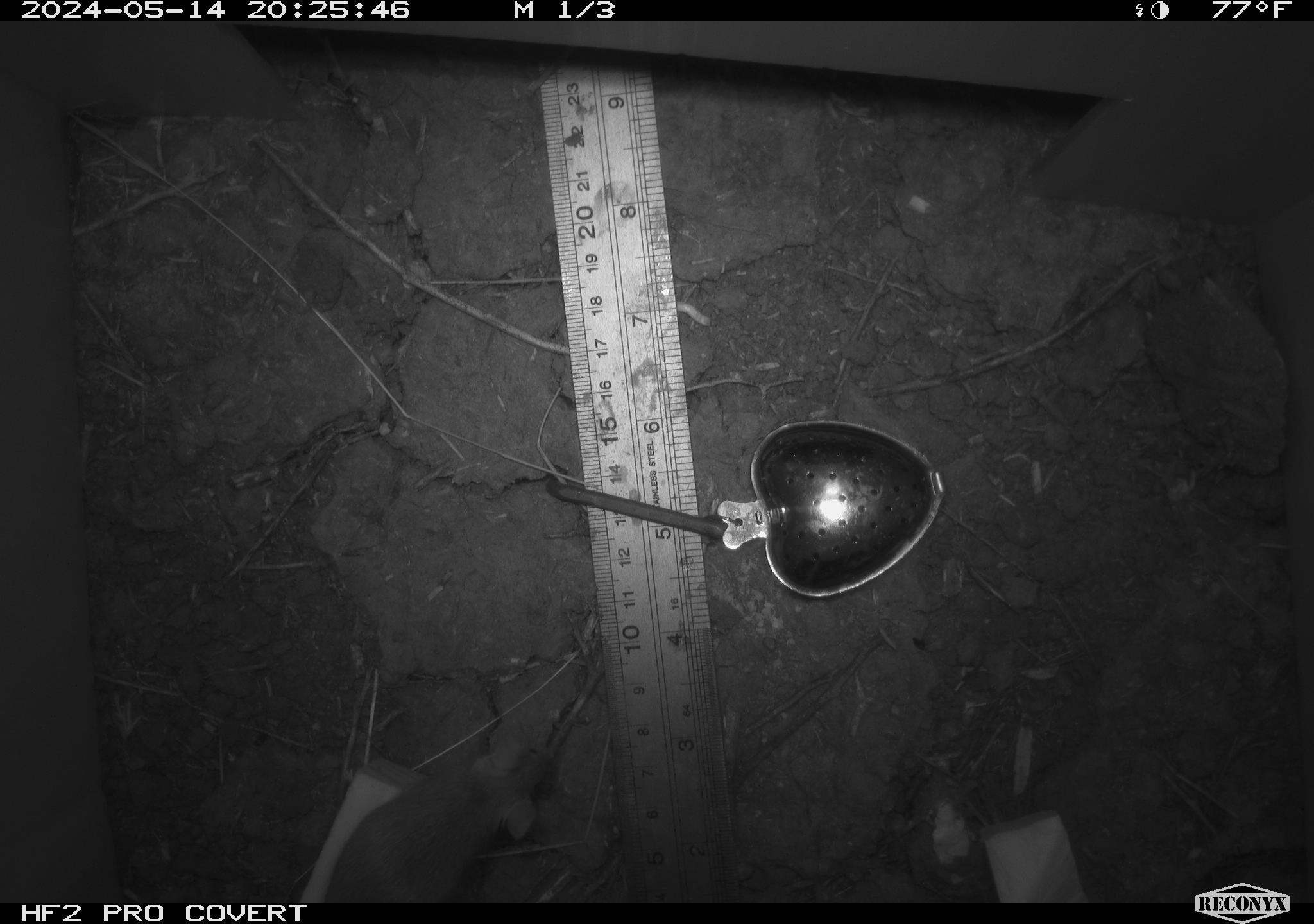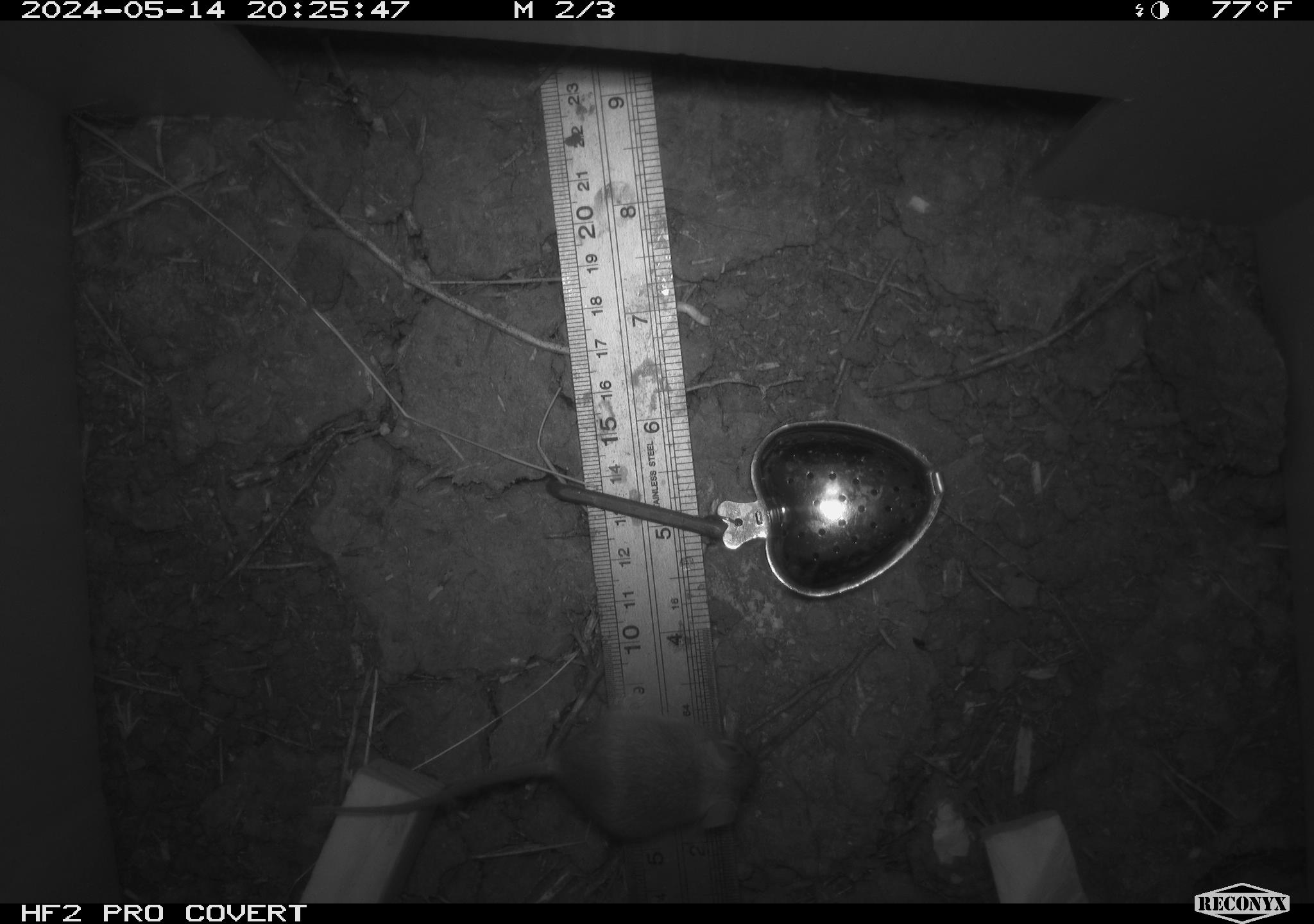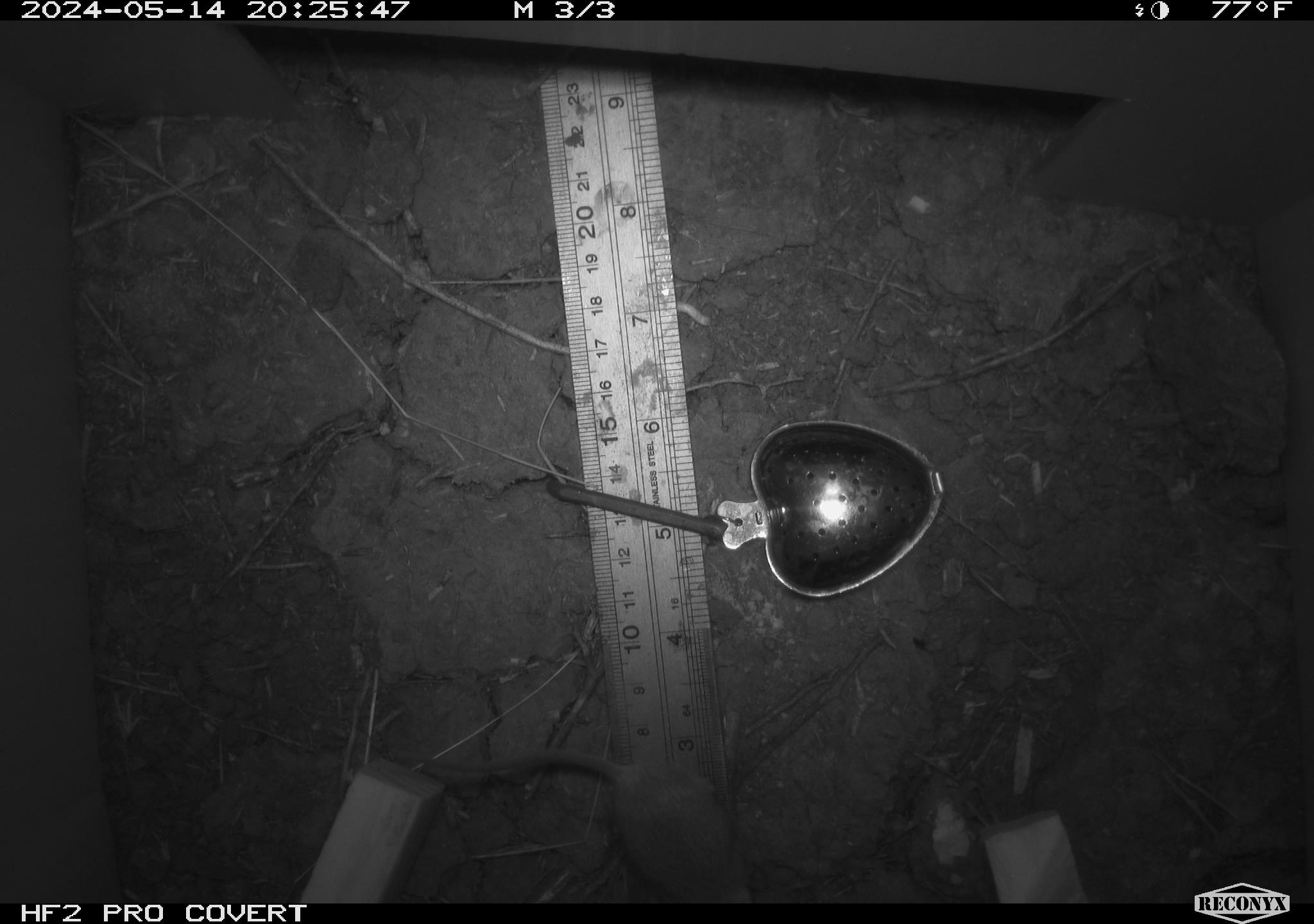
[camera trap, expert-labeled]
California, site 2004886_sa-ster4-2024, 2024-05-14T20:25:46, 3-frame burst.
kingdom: Animalia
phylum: Chordata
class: Mammalia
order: Rodentia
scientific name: Rodentia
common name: mouse species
Mouse species (Rodentia).